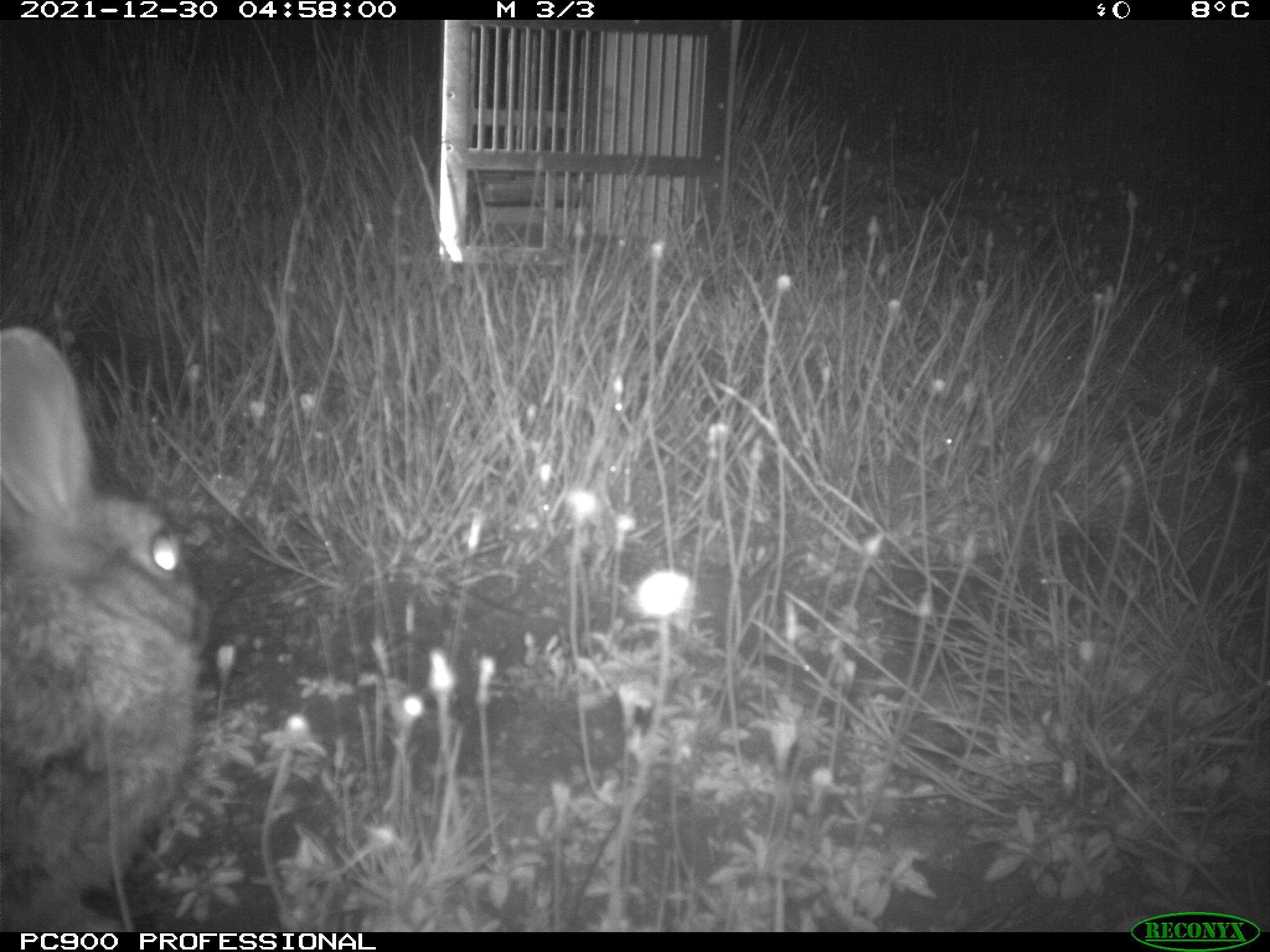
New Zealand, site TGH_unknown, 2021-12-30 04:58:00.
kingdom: Animalia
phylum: Chordata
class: Mammalia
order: Lagomorpha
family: Leporidae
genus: Oryctolagus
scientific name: Oryctolagus cuniculus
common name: european rabbit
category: rabbit